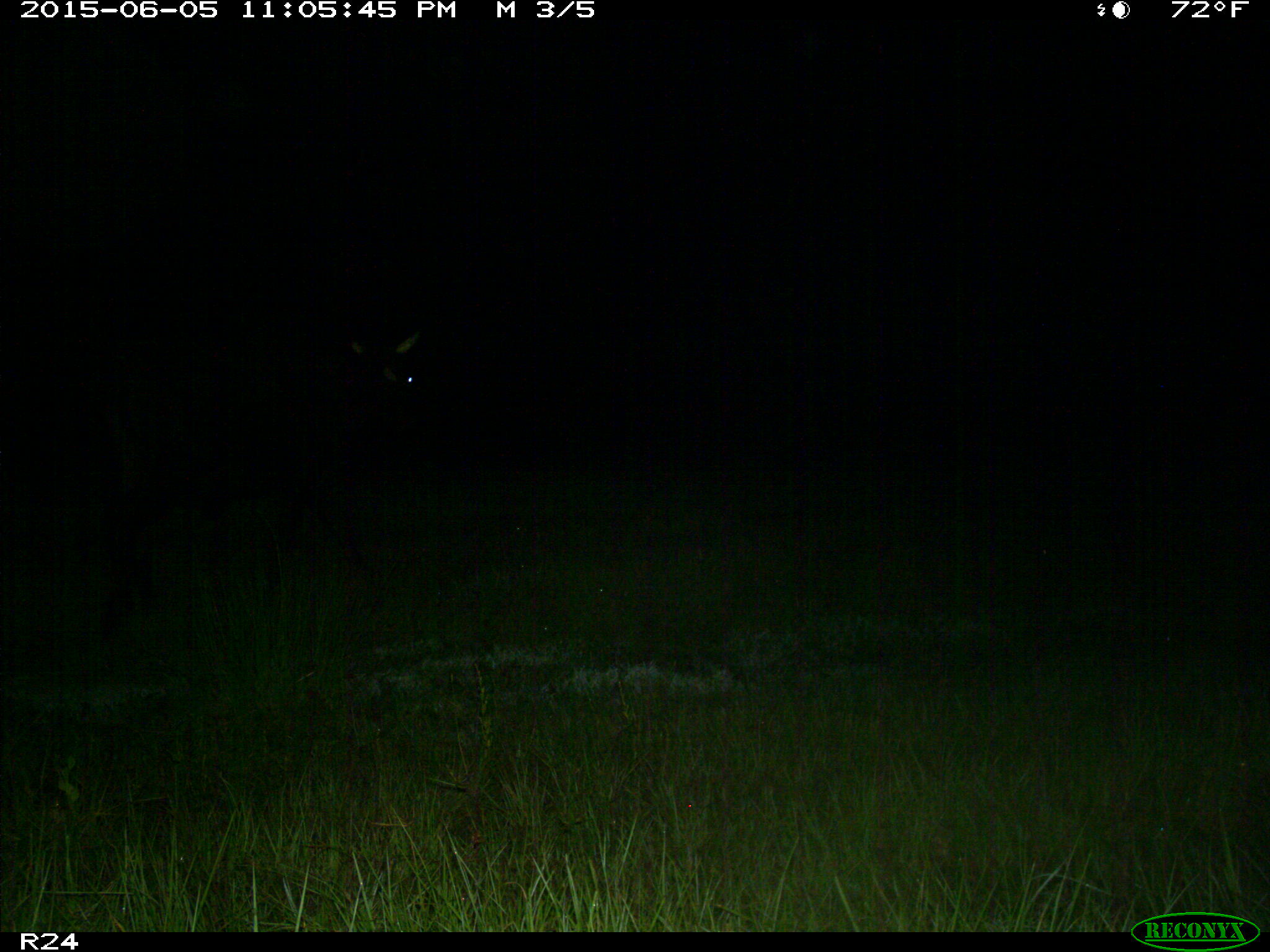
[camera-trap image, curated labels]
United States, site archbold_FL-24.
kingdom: Animalia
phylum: Chordata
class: Mammalia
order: Artiodactyla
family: Bovidae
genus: Bos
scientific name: Bos taurus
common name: domestic cow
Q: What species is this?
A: Bos taurus (domestic cow).